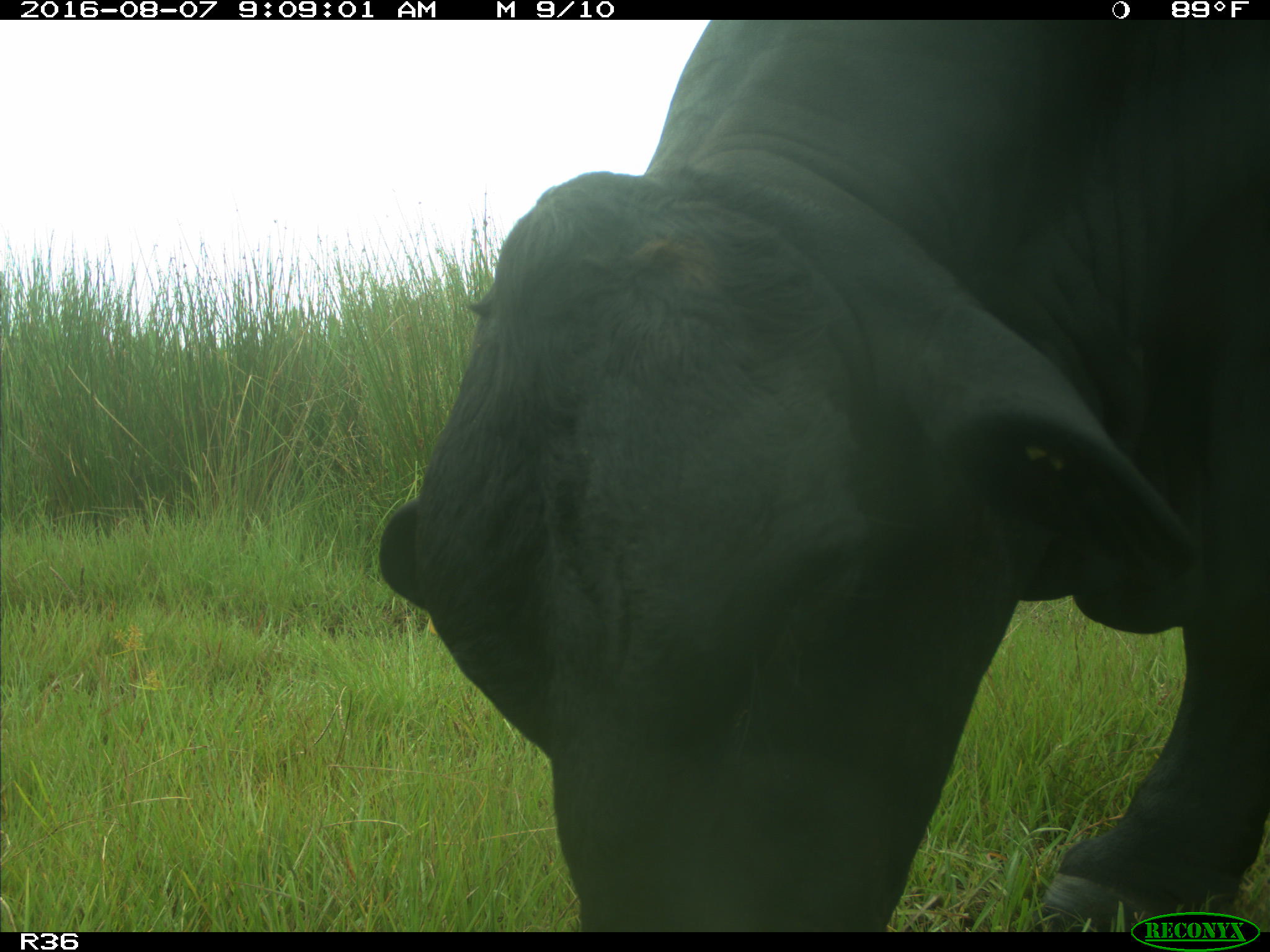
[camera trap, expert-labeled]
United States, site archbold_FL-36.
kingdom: Animalia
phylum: Chordata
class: Mammalia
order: Artiodactyla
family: Bovidae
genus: Bos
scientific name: Bos taurus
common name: domestic cow